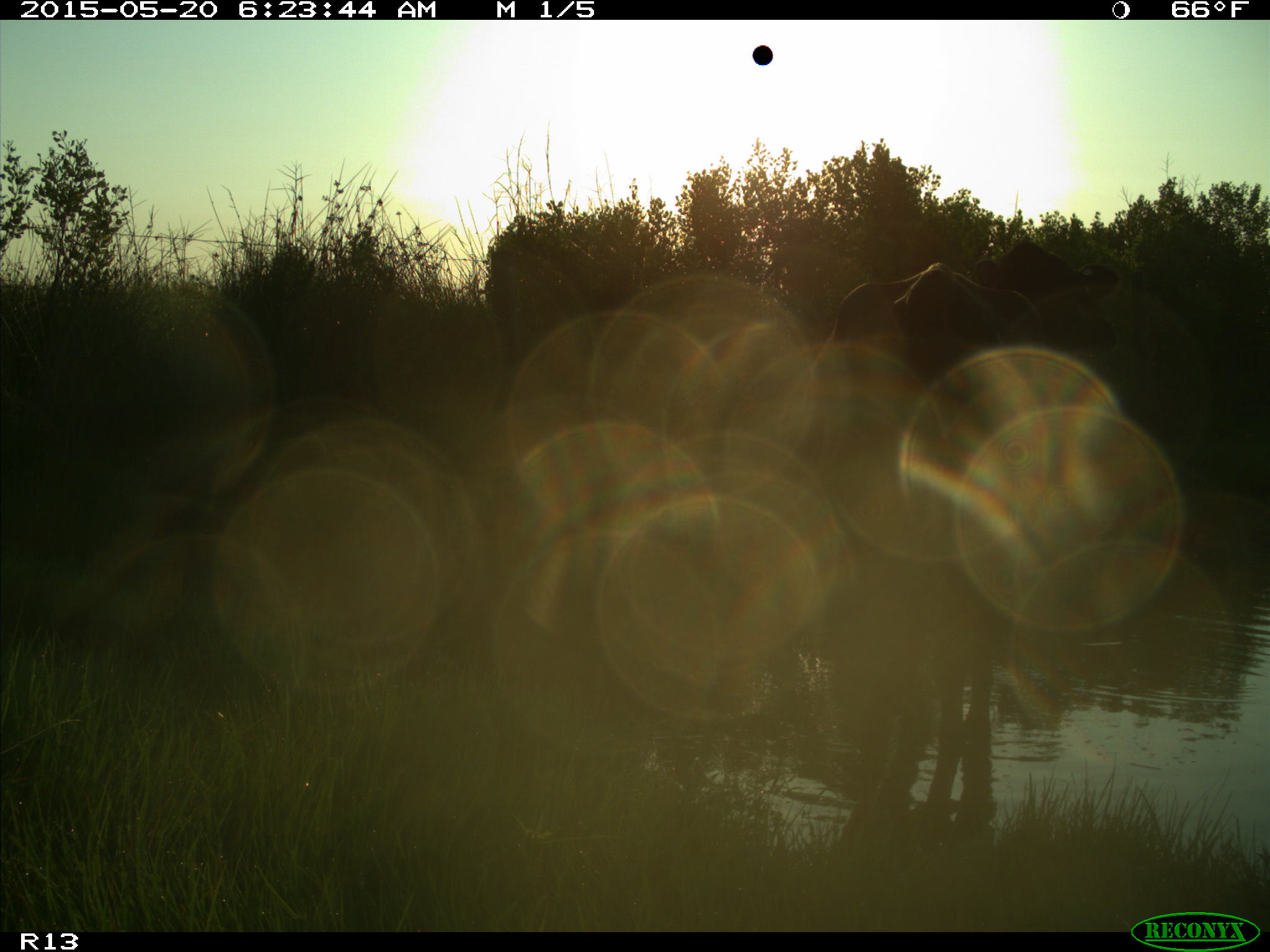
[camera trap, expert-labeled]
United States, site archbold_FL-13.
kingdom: Animalia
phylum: Chordata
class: Mammalia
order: Artiodactyla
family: Bovidae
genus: Bos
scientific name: Bos taurus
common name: domestic cow